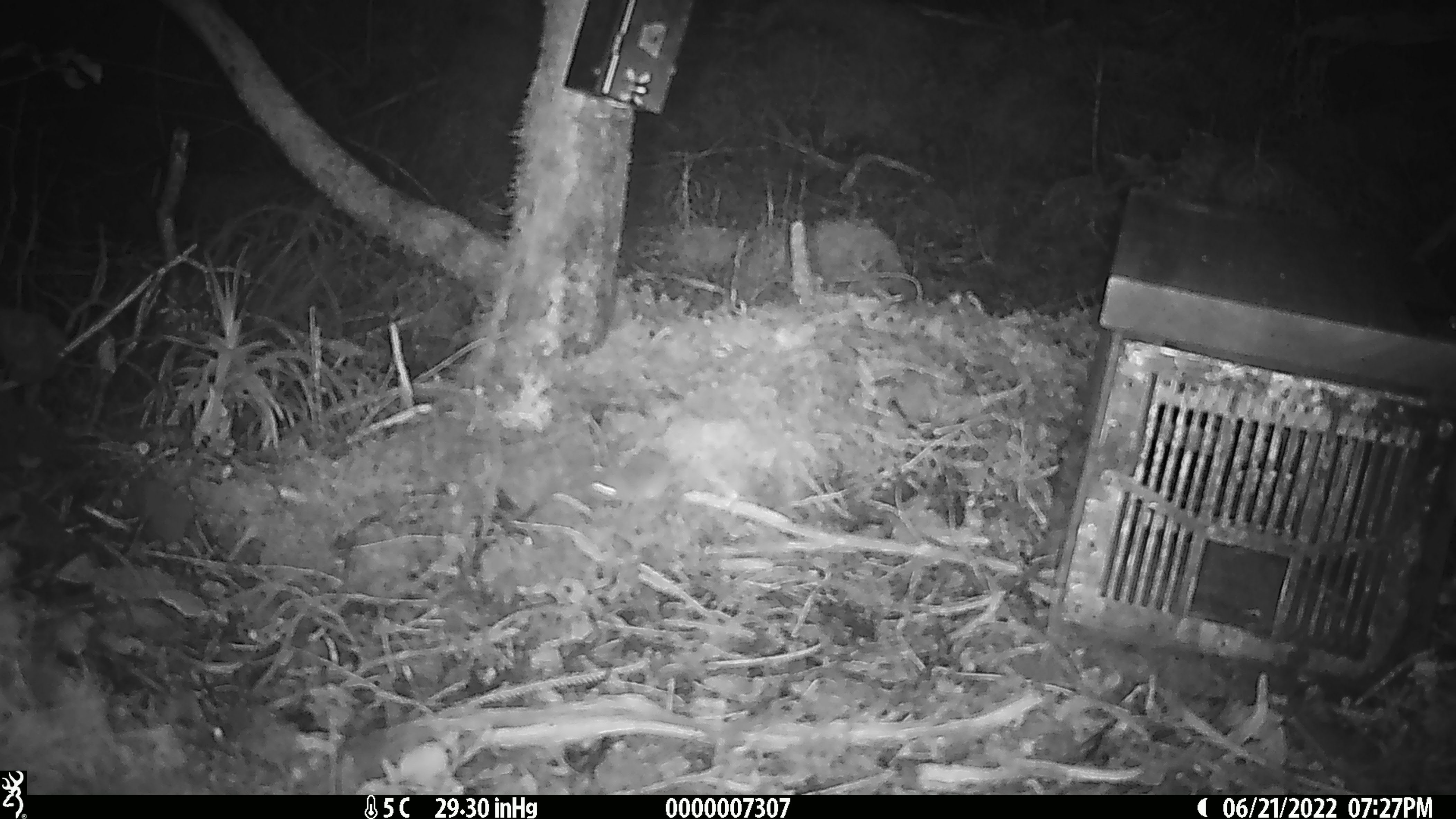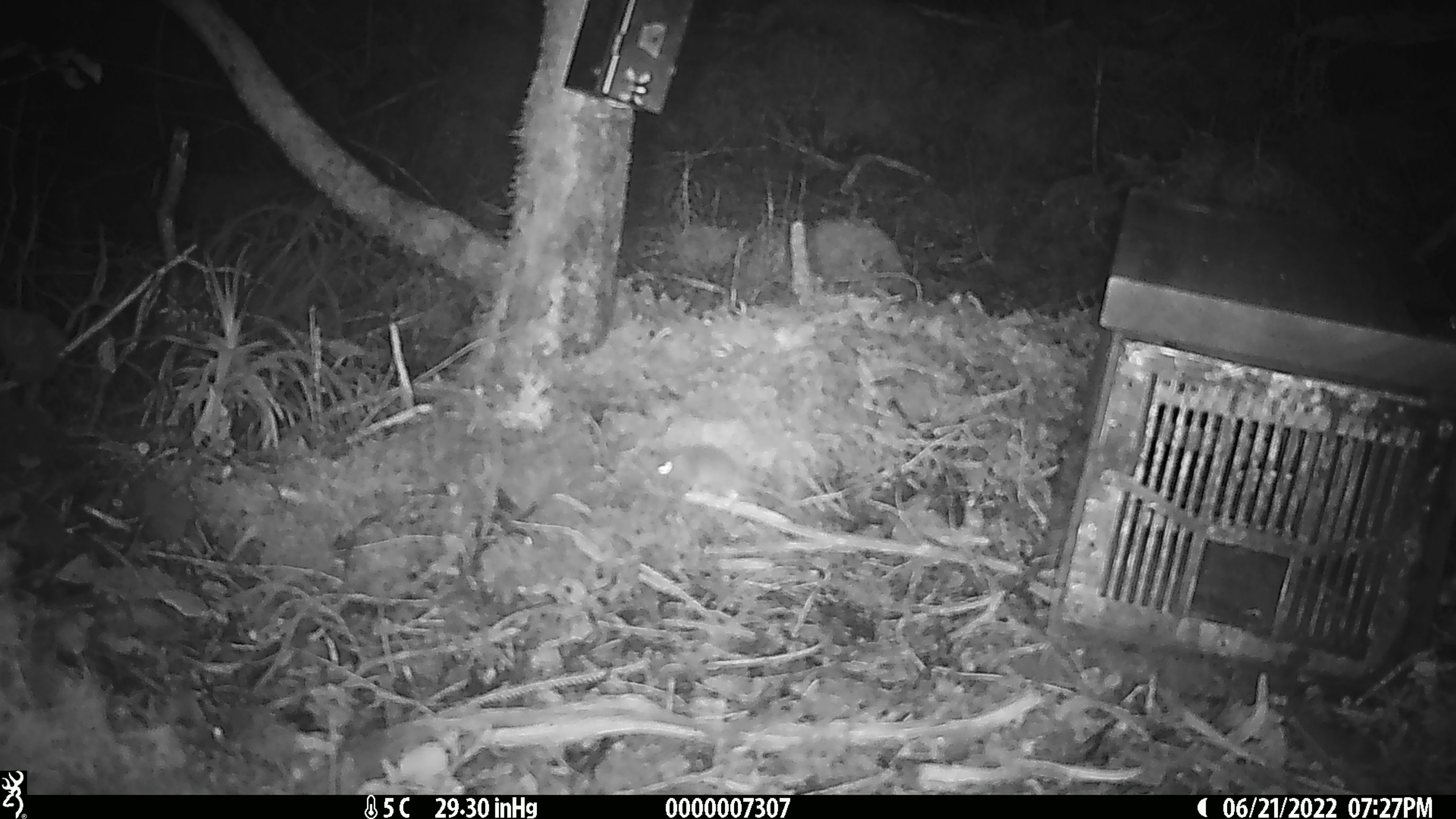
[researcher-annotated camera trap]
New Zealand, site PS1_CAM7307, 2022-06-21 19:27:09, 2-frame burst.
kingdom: Animalia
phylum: Chordata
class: Mammalia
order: Rodentia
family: Muridae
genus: Mus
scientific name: Mus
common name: mouse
Mouse (Mus).